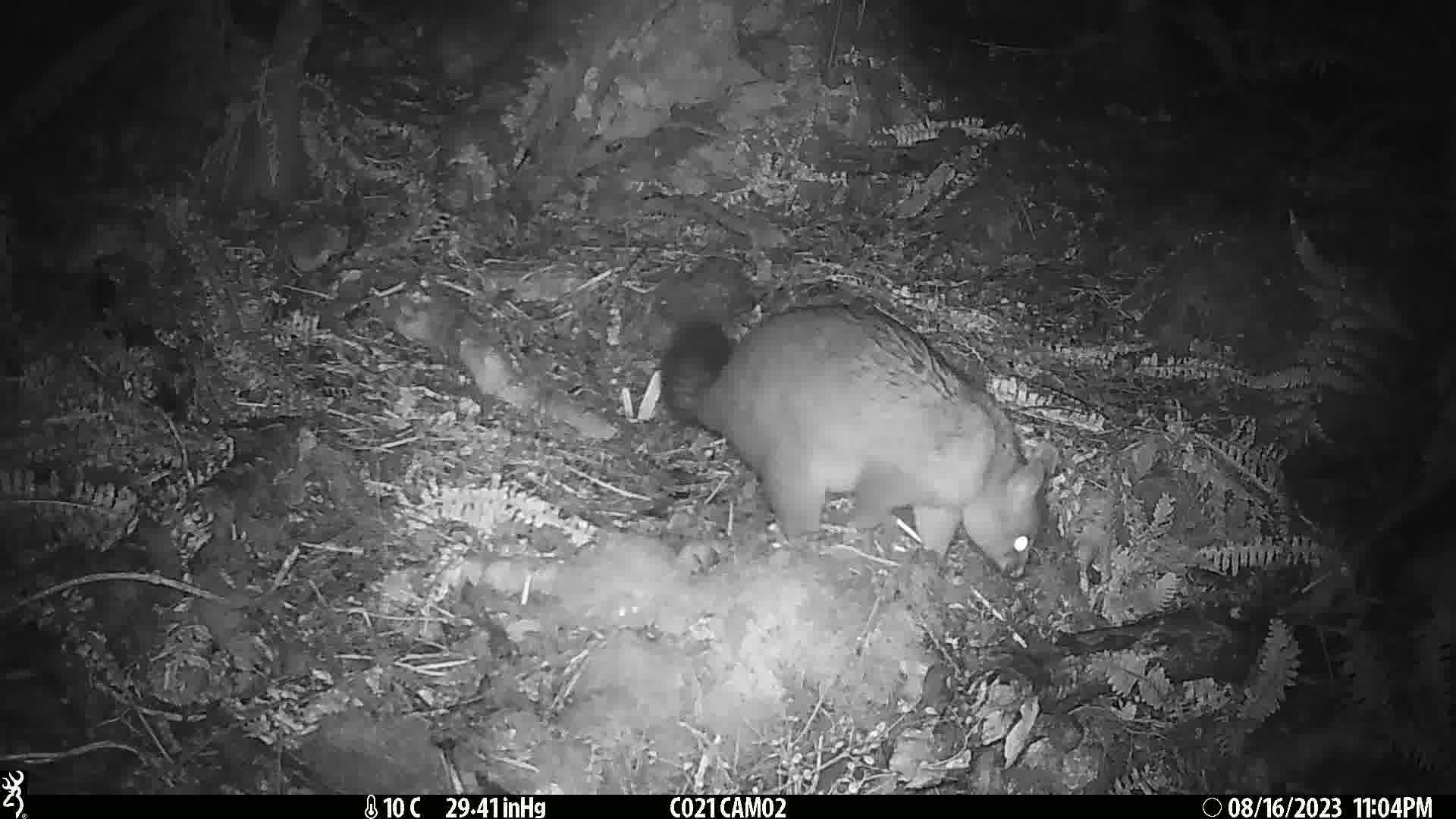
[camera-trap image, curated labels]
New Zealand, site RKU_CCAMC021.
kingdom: Animalia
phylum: Chordata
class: Mammalia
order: Diprotodontia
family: Phalangeridae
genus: Trichosurus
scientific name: Trichosurus vulpecula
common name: common brushtail possum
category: possum